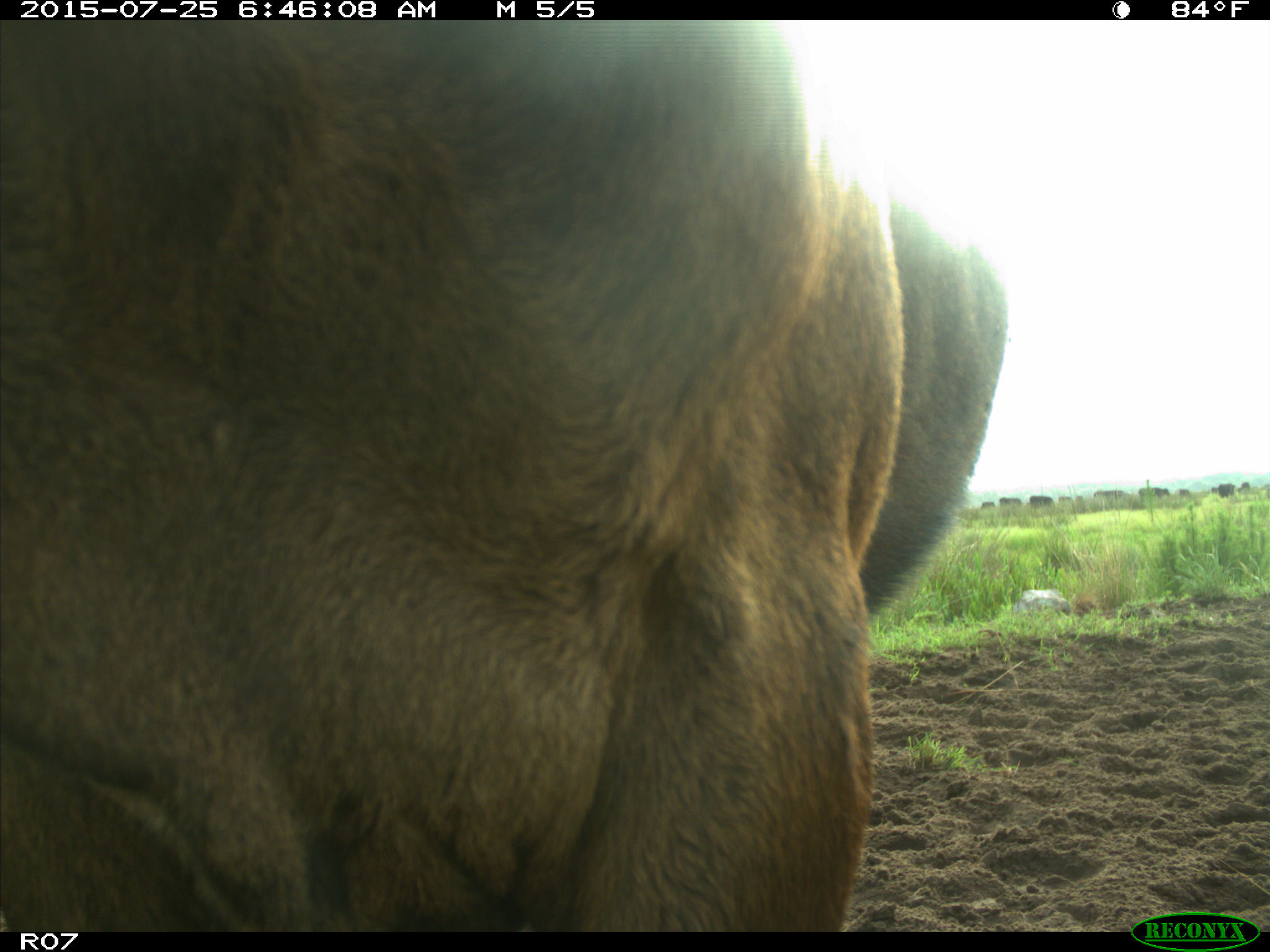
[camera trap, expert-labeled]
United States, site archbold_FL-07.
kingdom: Animalia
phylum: Chordata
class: Mammalia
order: Artiodactyla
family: Bovidae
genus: Bos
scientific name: Bos taurus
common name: domestic cow